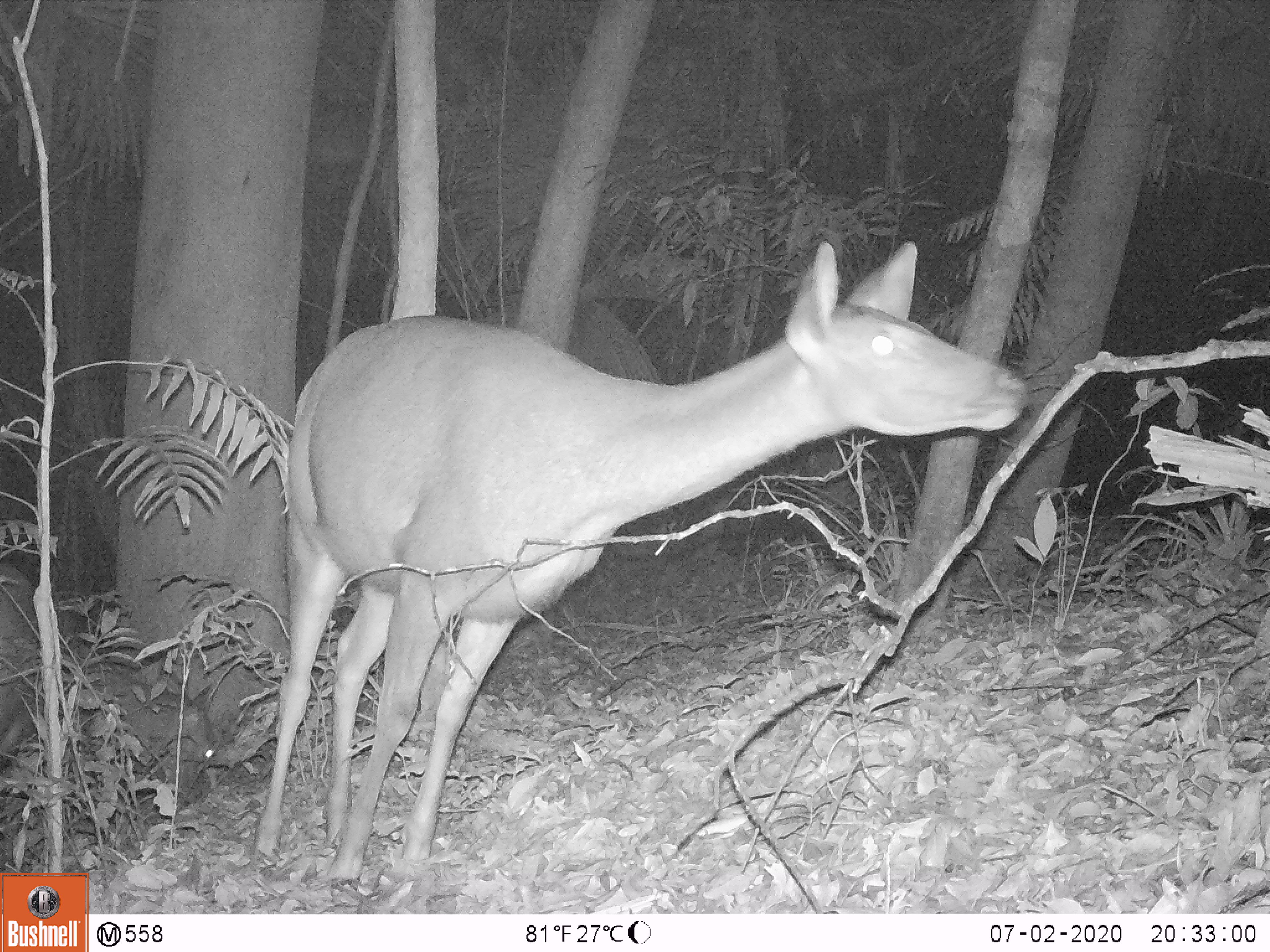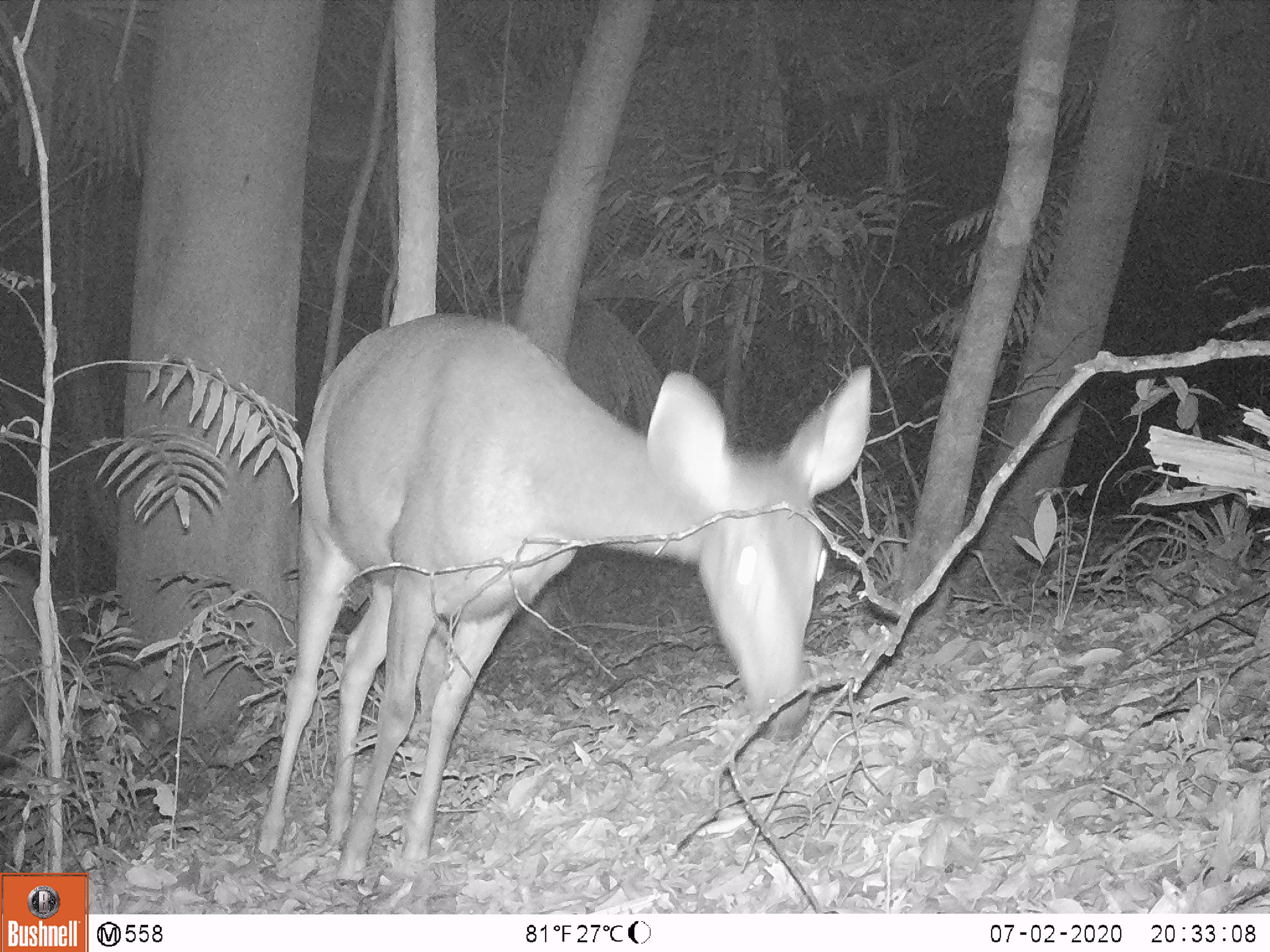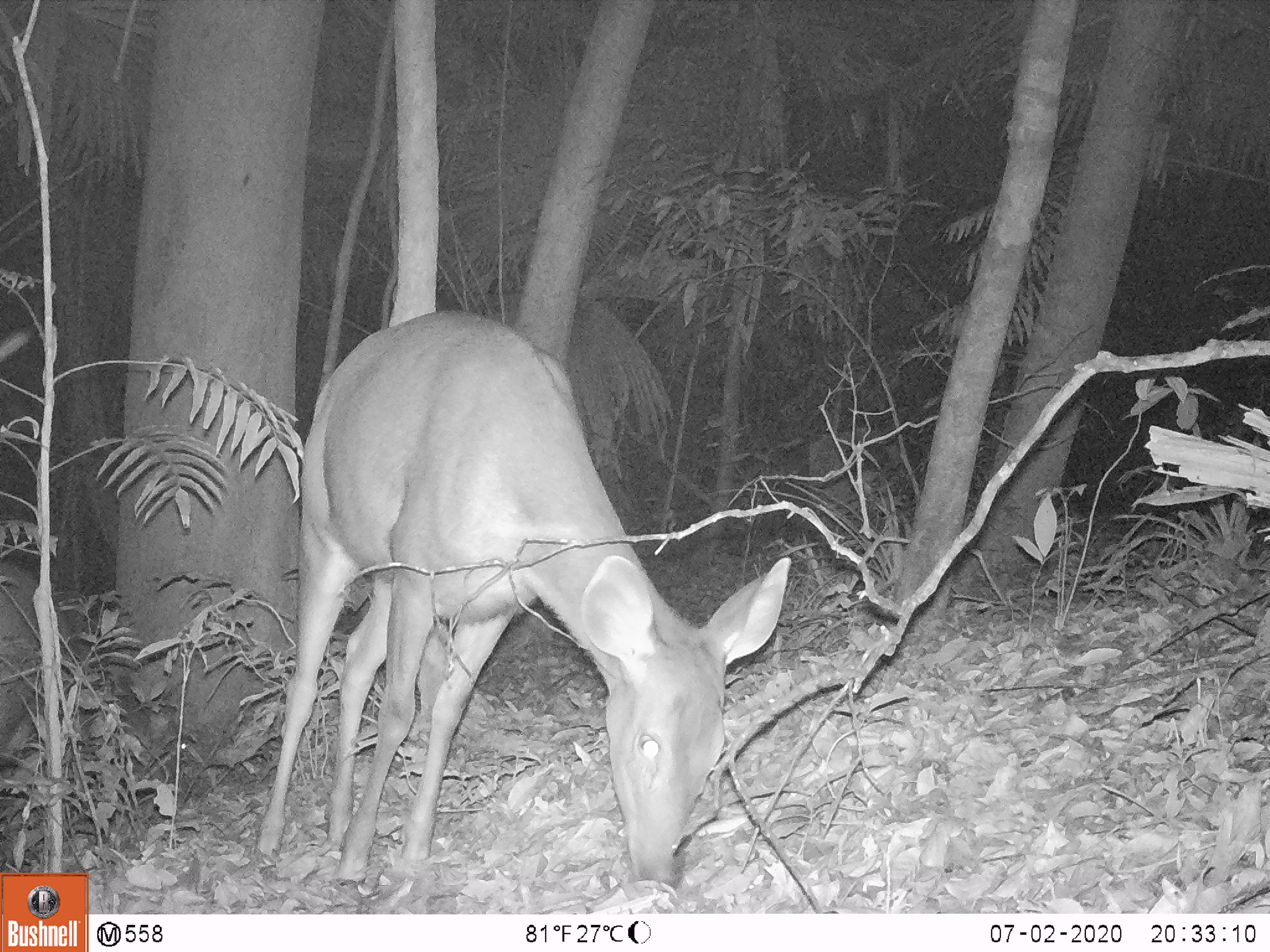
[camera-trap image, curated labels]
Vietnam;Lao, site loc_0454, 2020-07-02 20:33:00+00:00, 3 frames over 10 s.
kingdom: Animalia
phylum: Chordata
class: Mammalia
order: Artiodactyla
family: Cervidae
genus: Rusa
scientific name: Rusa unicolor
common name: sambar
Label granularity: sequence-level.